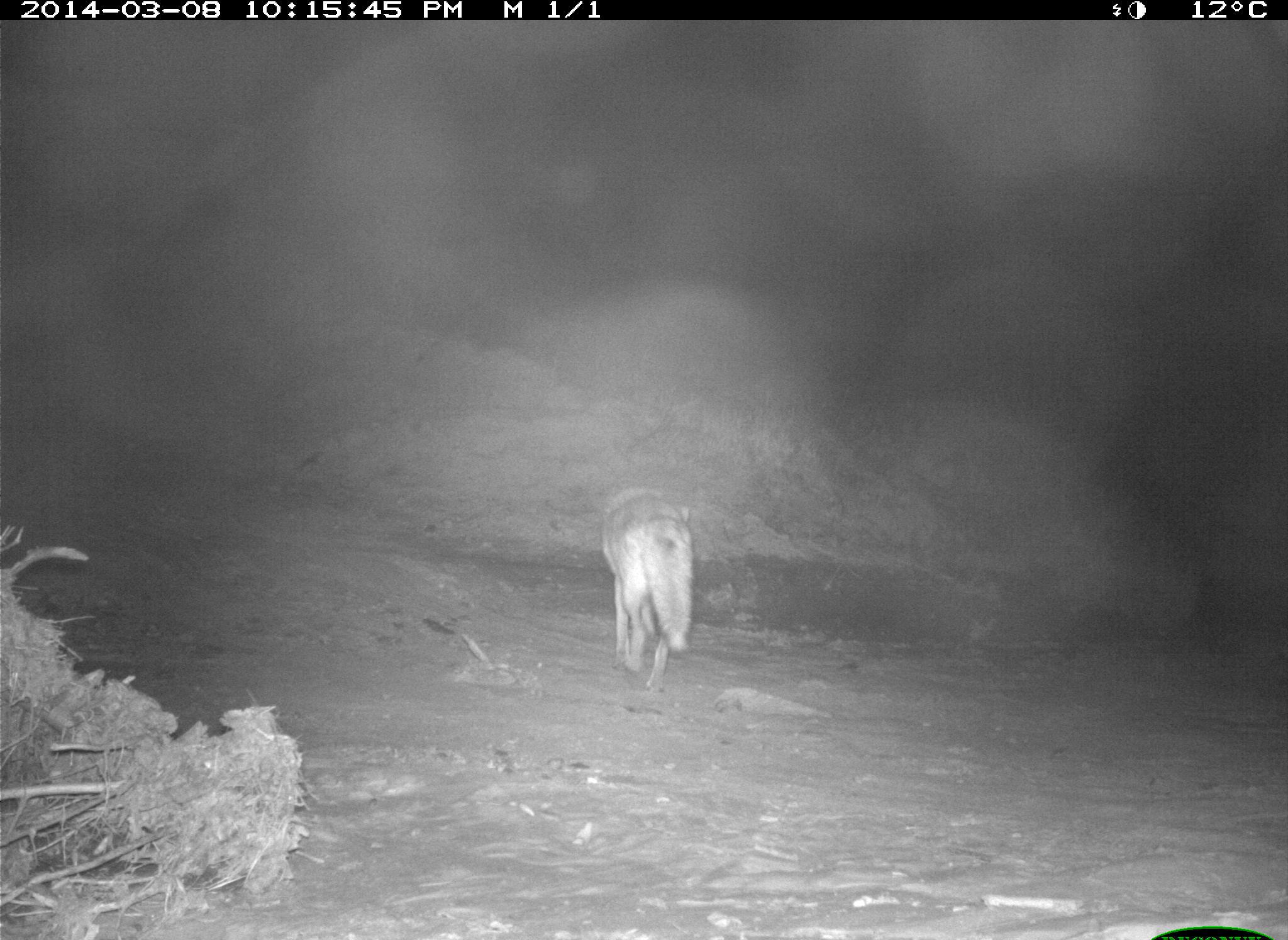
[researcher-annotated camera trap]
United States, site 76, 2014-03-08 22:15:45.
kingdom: Animalia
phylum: Chordata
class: Mammalia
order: Carnivora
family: Canidae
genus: Canis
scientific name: Canis latrans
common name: coyote